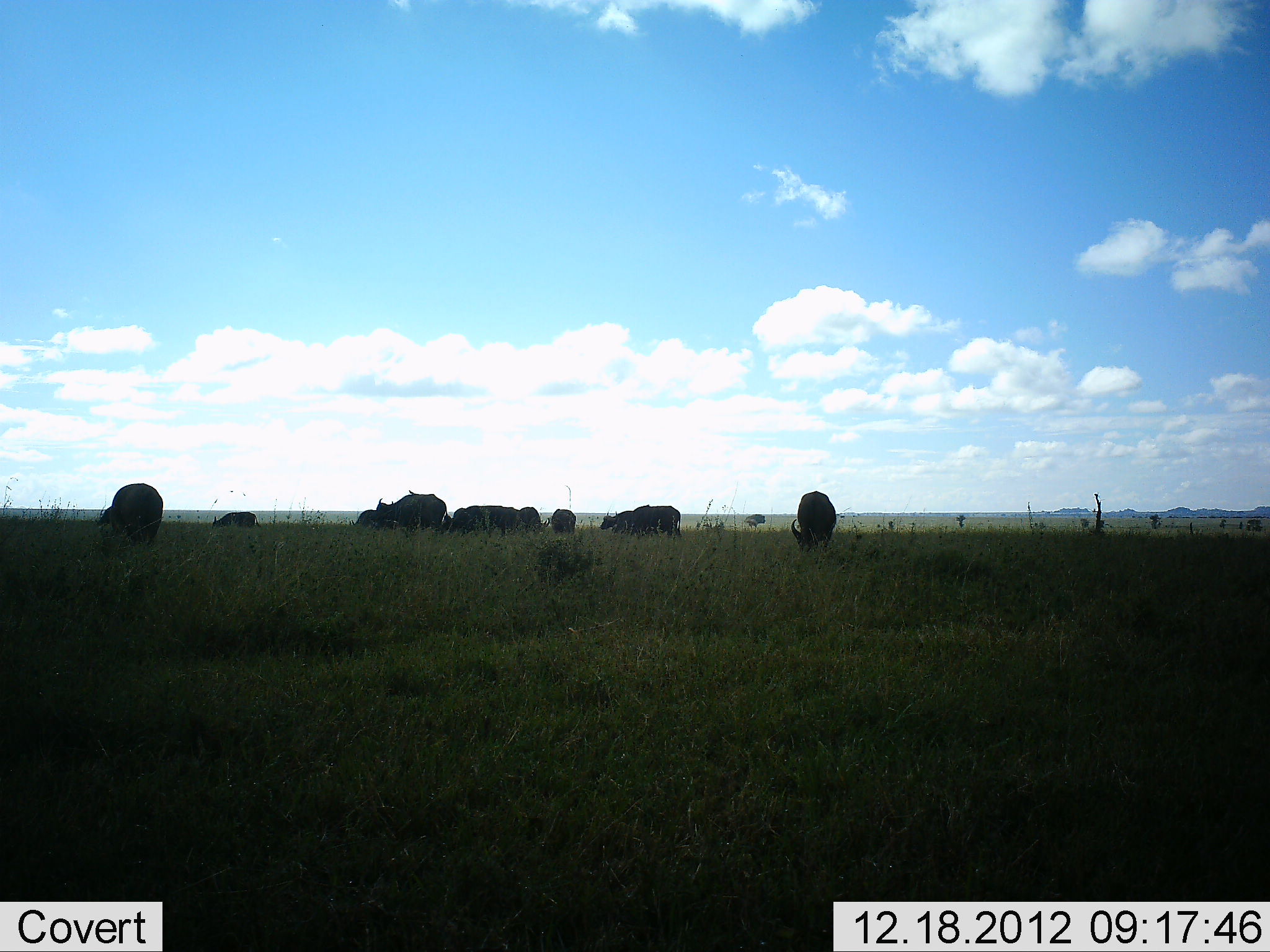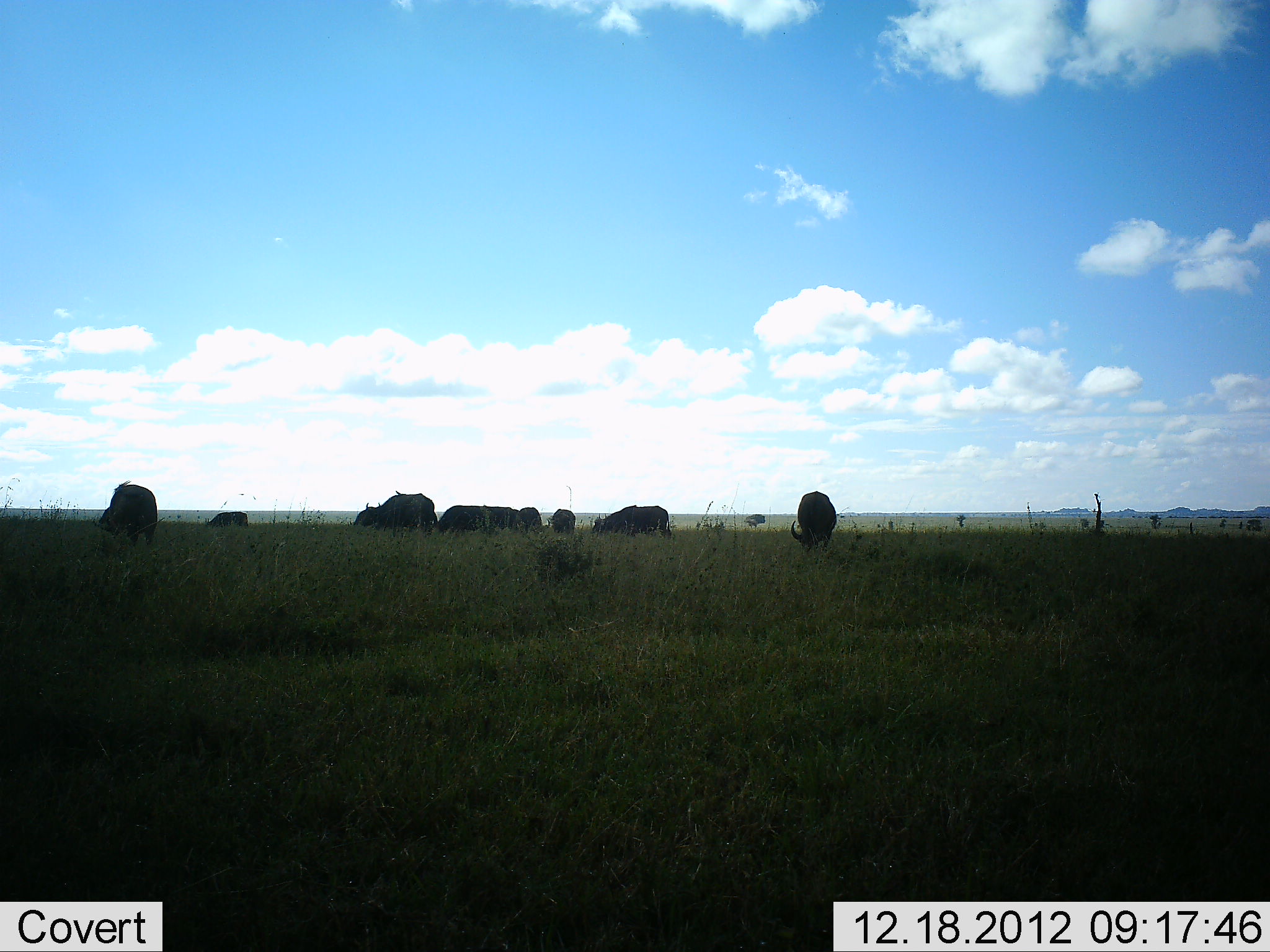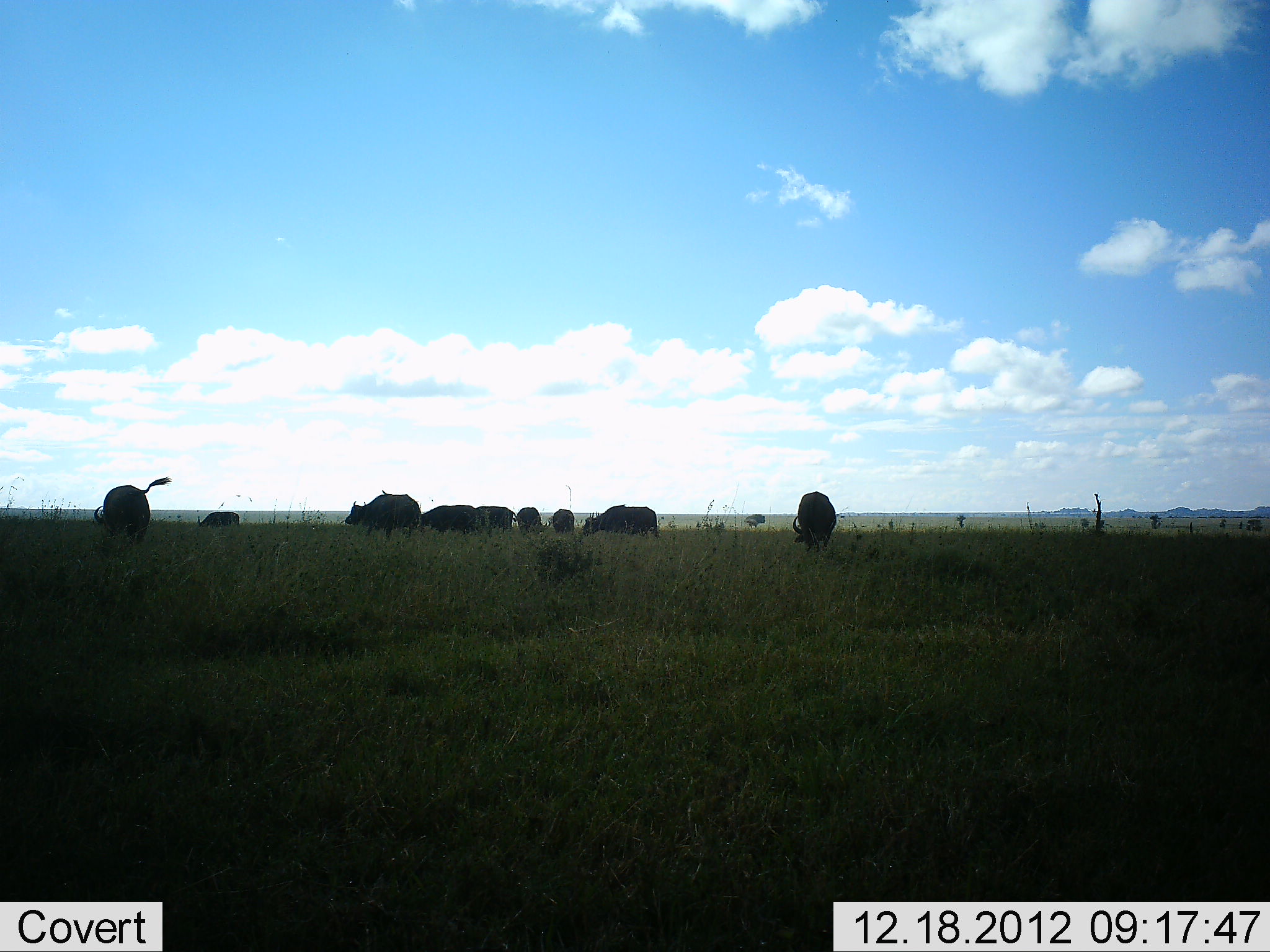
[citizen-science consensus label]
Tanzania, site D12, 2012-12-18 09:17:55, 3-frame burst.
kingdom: Animalia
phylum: Chordata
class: Mammalia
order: Artiodactyla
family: Bovidae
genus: Syncerus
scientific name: Syncerus caffer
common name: cape buffalo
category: buffalo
Buffalo (cape buffalo) (Syncerus caffer), count 10. Behavior (volunteer vote fractions): standing 39%, resting 0%, moving 33%, interacting 0%. Young present (vote fraction): 0%. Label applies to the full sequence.